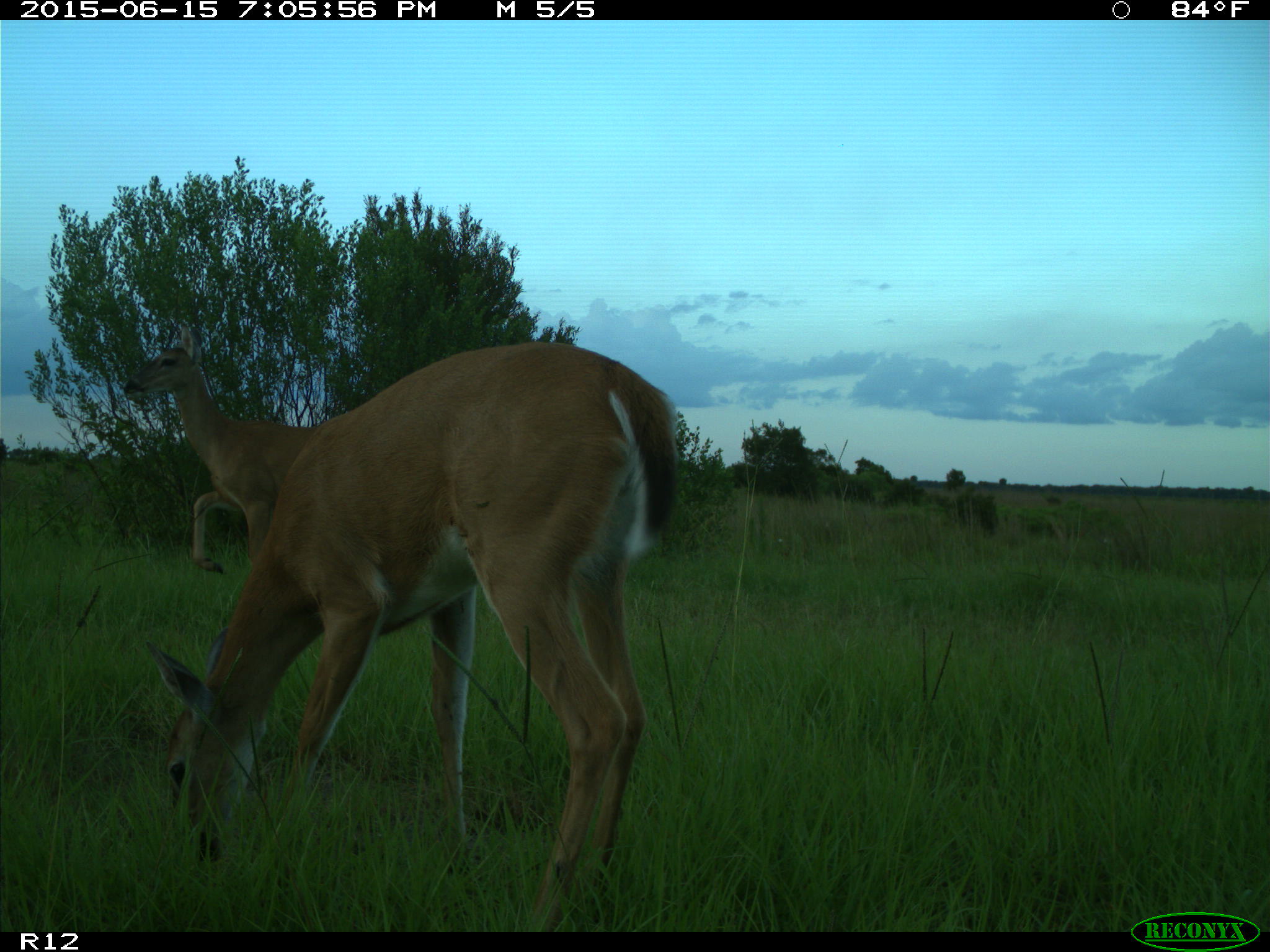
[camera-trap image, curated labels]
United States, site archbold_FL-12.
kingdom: Animalia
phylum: Chordata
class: Mammalia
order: Artiodactyla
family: Cervidae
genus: Odocoileus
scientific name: Odocoileus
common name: deer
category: unidentified deer